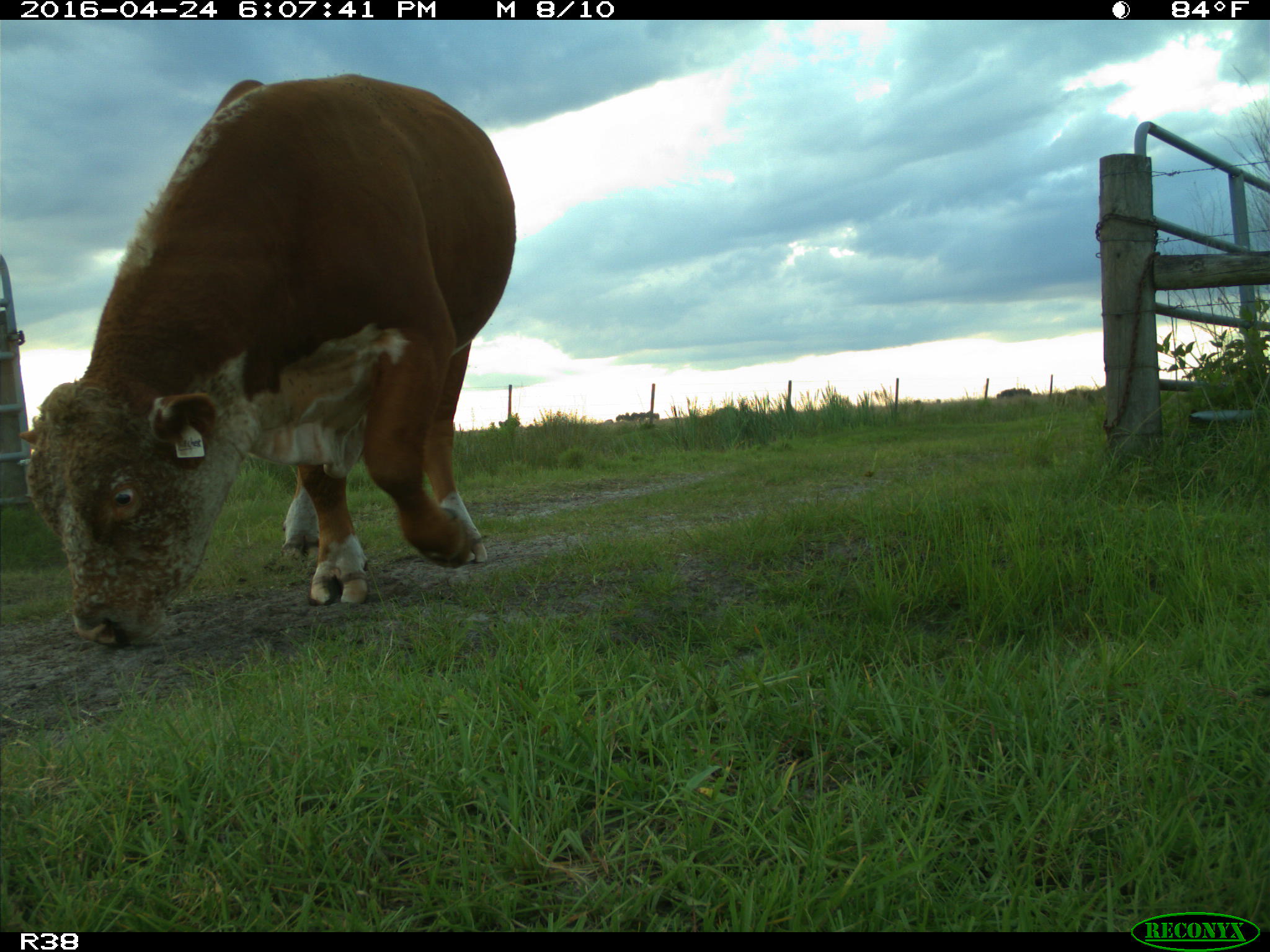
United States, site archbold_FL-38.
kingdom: Animalia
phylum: Chordata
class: Mammalia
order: Artiodactyla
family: Bovidae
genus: Bos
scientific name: Bos taurus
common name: domestic cow